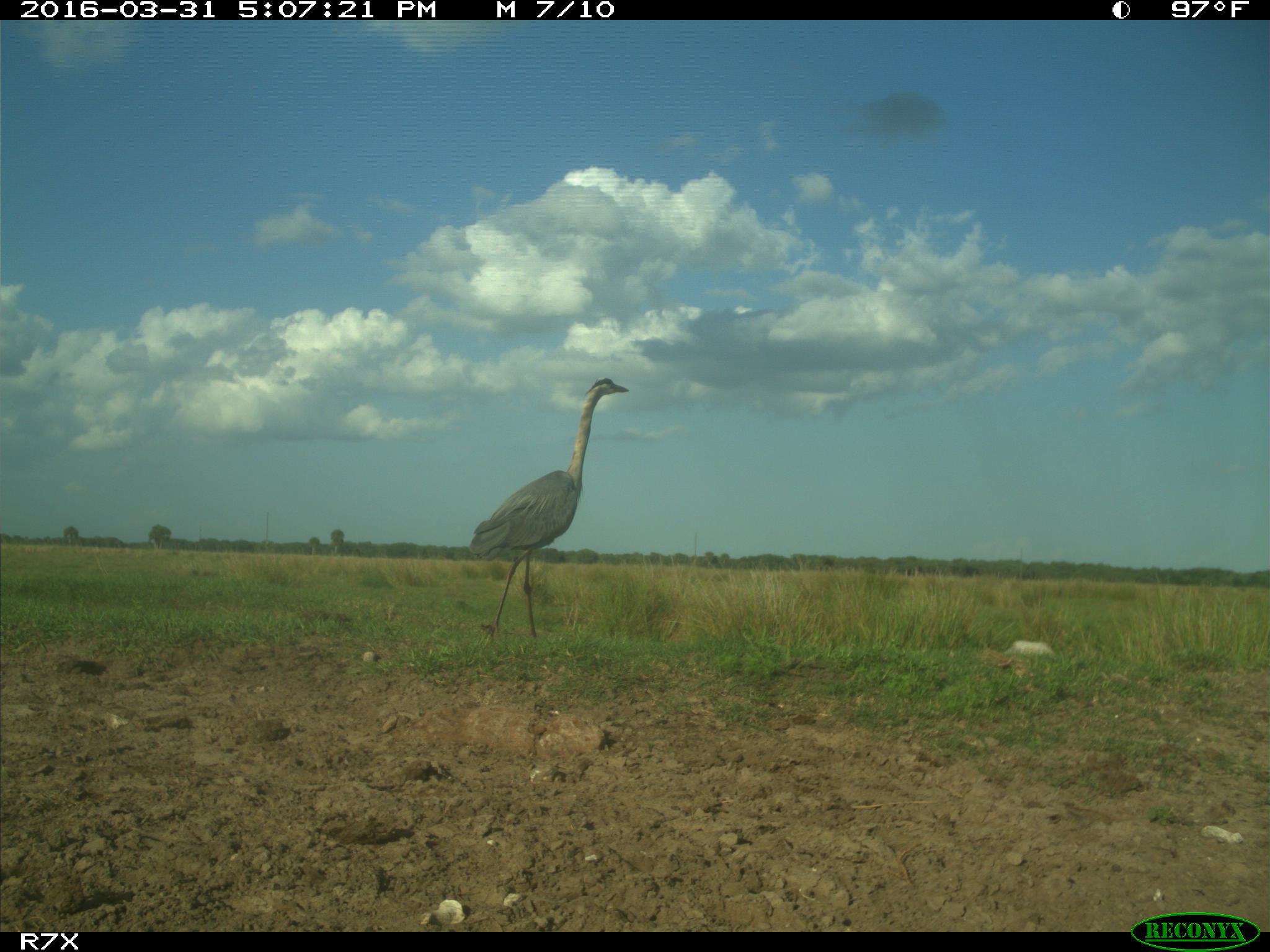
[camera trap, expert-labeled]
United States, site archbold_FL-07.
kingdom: Animalia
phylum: Chordata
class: Aves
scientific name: Aves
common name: birds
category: unidentified bird